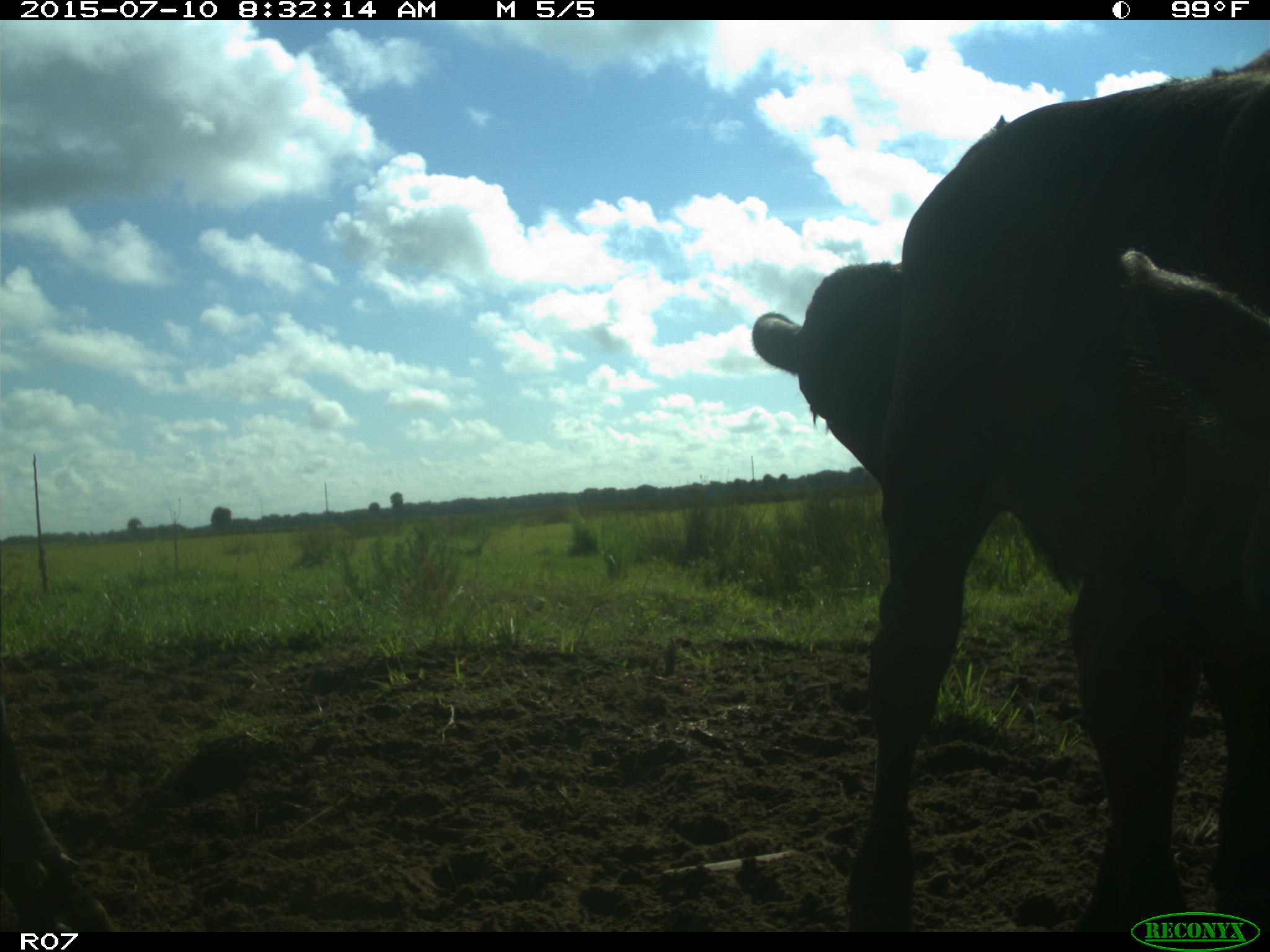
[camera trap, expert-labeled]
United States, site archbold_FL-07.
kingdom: Animalia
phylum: Chordata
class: Mammalia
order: Artiodactyla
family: Bovidae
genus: Bos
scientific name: Bos taurus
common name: domestic cow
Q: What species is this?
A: Bos taurus (domestic cow).